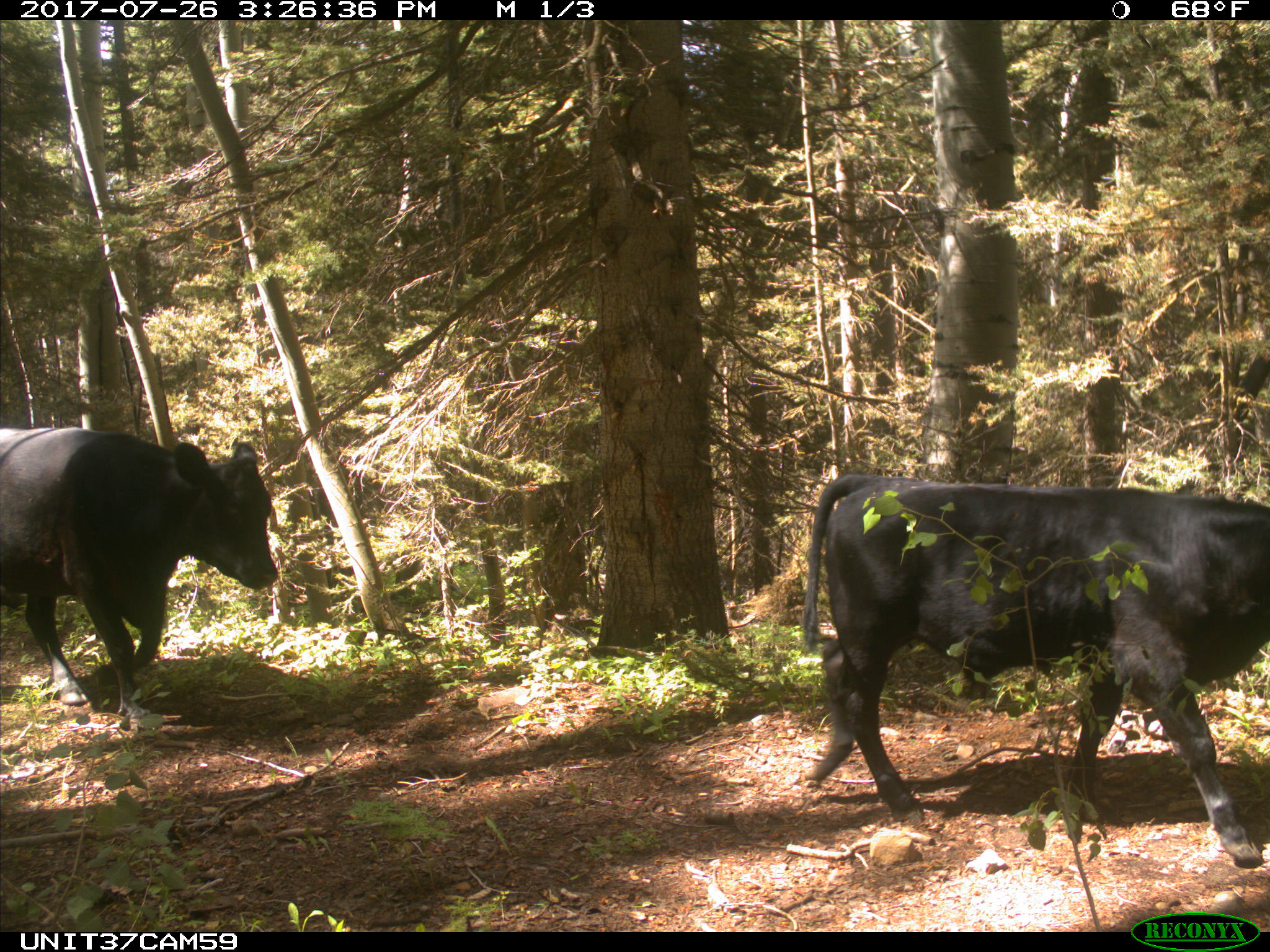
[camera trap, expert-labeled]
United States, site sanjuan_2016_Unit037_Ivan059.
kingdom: Animalia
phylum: Chordata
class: Mammalia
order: Artiodactyla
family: Bovidae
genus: Bos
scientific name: Bos taurus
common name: domestic cow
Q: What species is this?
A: Bos taurus (domestic cow).